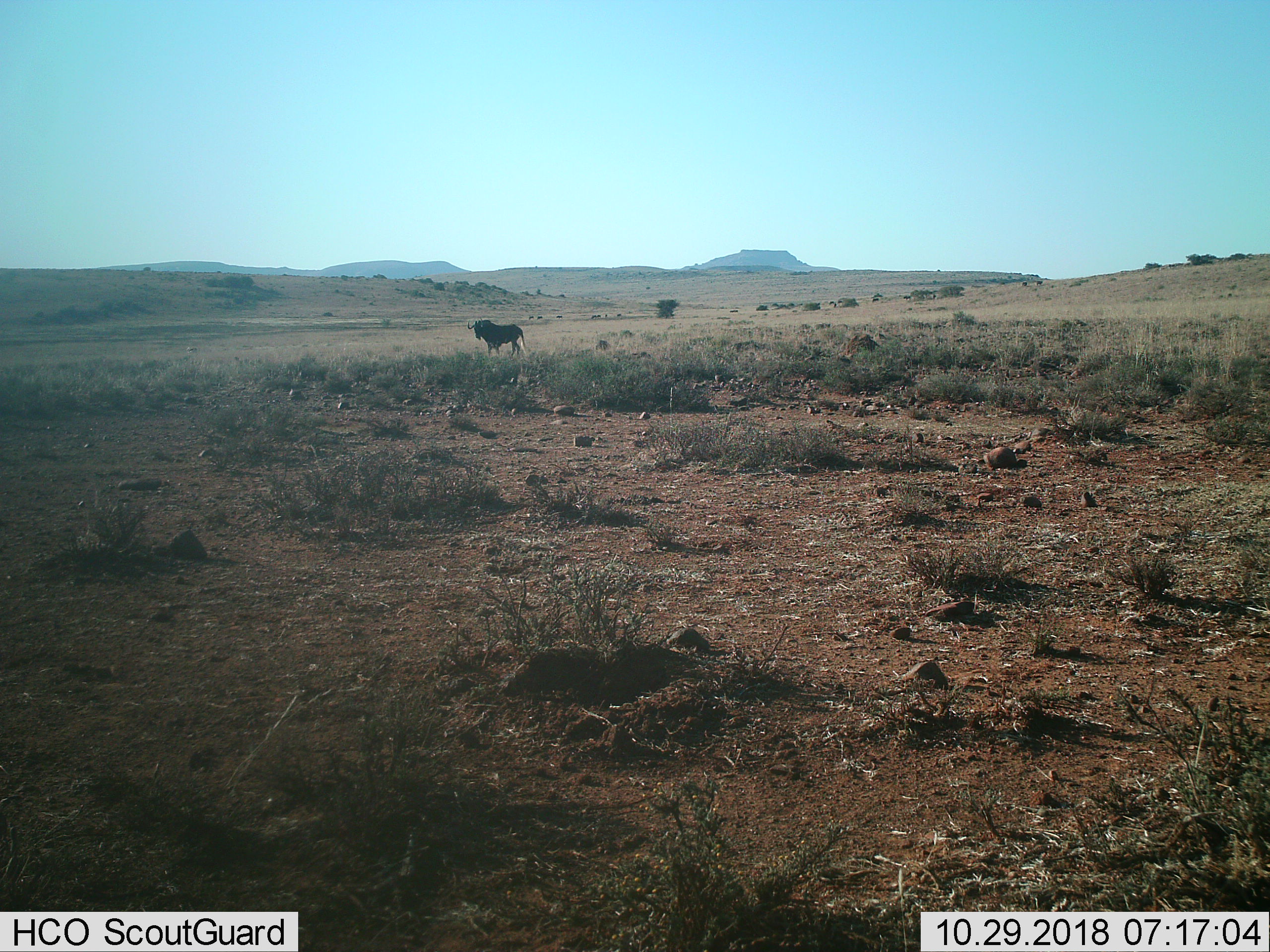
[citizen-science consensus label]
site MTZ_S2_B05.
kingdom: Animalia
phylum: Chordata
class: Mammalia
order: Artiodactyla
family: Bovidae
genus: Connochaetes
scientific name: Connochaetes gnou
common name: black wildebeest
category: wildebeestblack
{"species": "wildebeestblack (black wildebeest) (Connochaetes gnou)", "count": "1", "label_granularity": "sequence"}